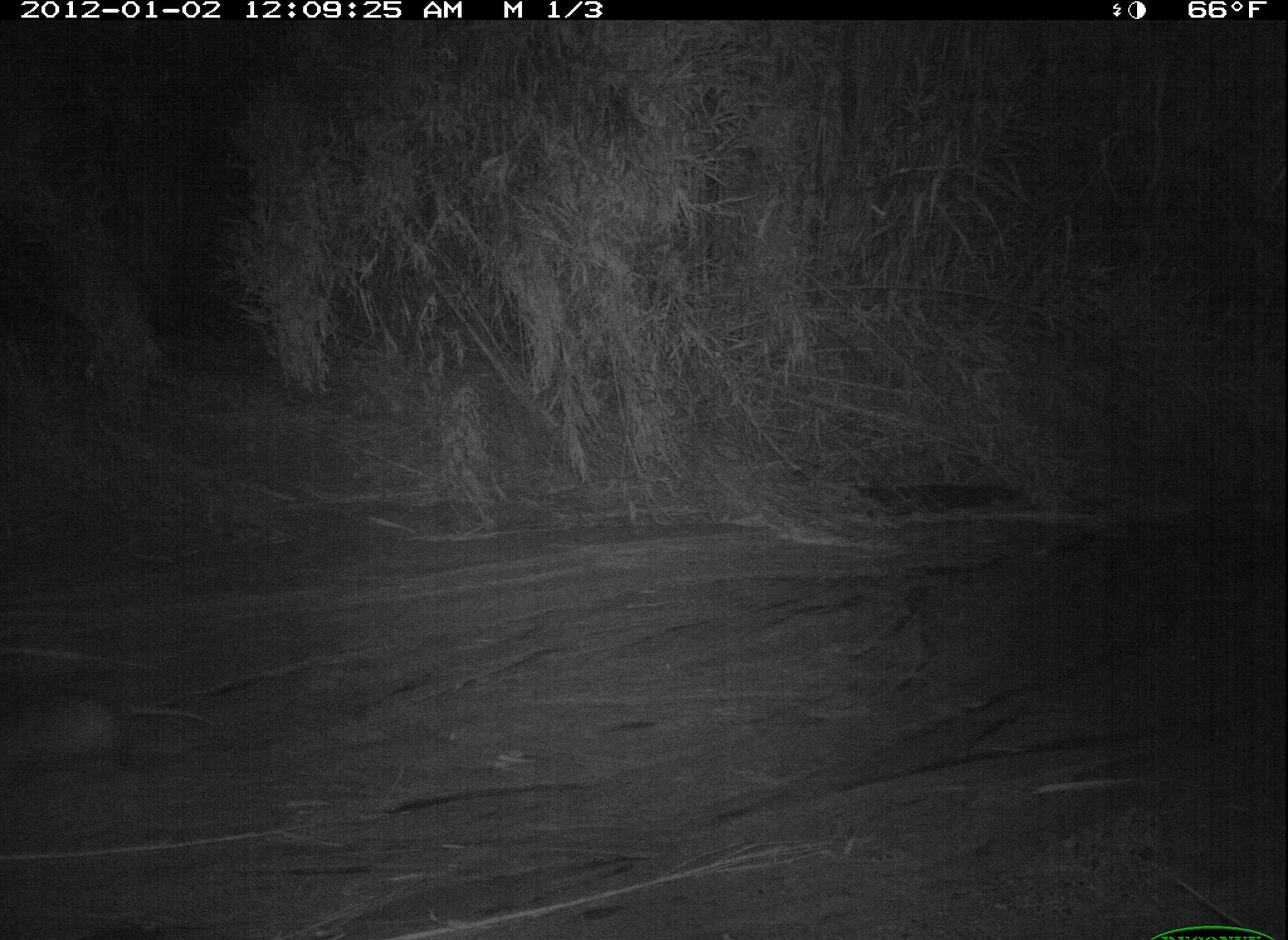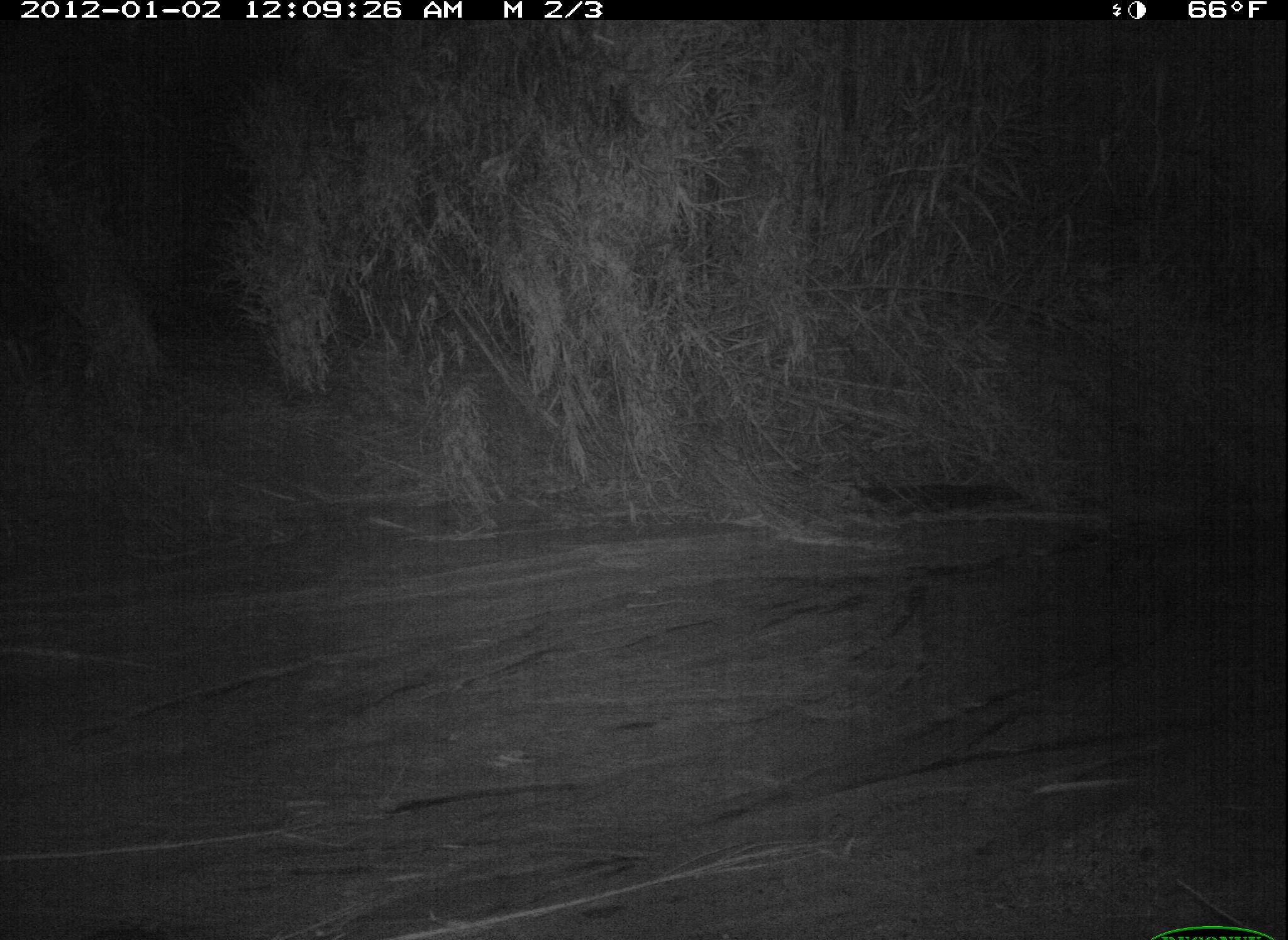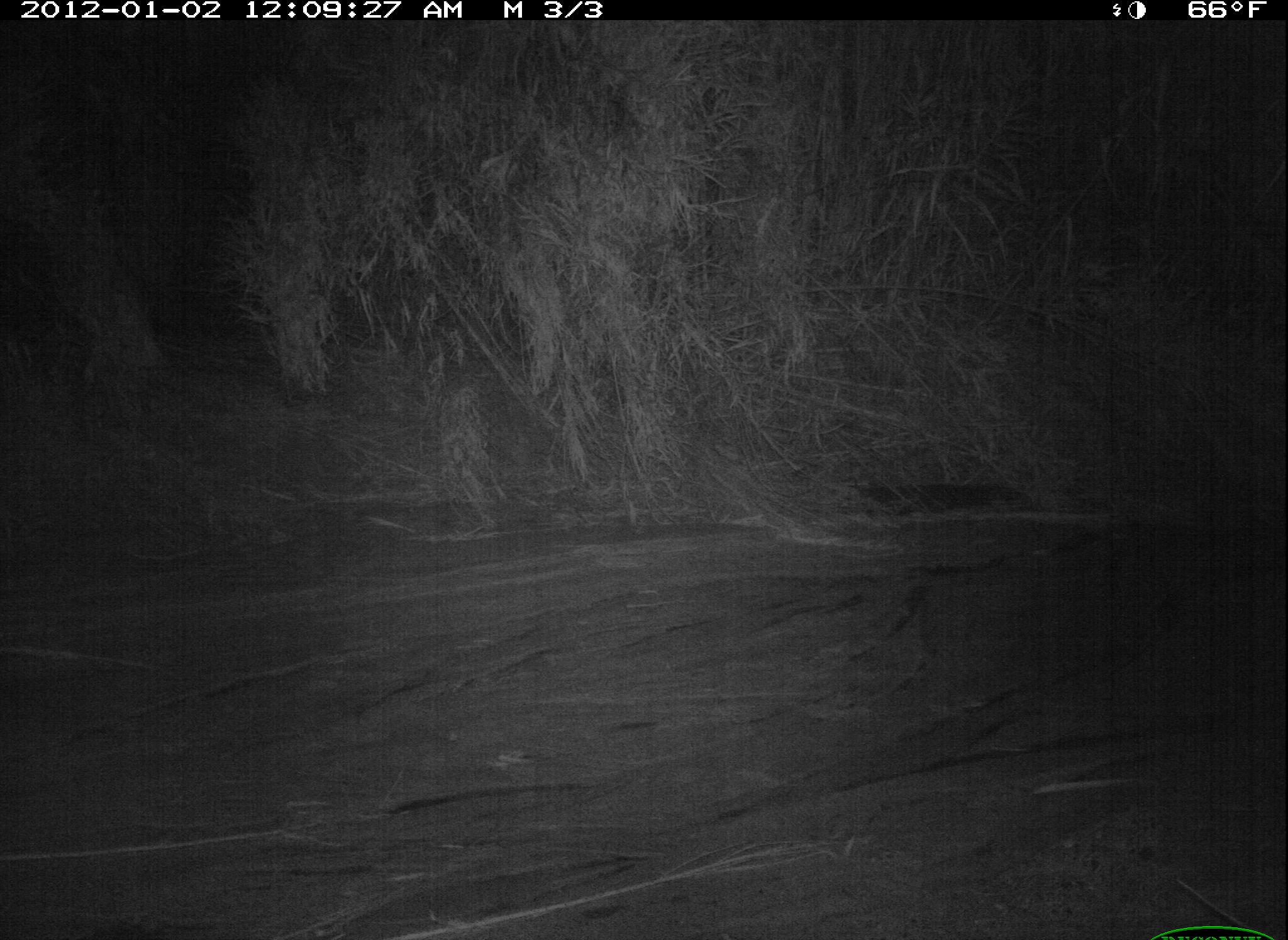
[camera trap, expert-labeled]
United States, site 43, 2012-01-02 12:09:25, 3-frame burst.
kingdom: Animalia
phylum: Chordata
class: Mammalia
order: Didelphimorphia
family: Didelphidae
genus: Didelphis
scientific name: Didelphis virginiana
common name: virginia opossum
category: opossum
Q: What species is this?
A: Opossum (virginia opossum) (Didelphis virginiana).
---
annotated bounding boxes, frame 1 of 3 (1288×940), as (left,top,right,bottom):
opossum: (2,683,269,815)